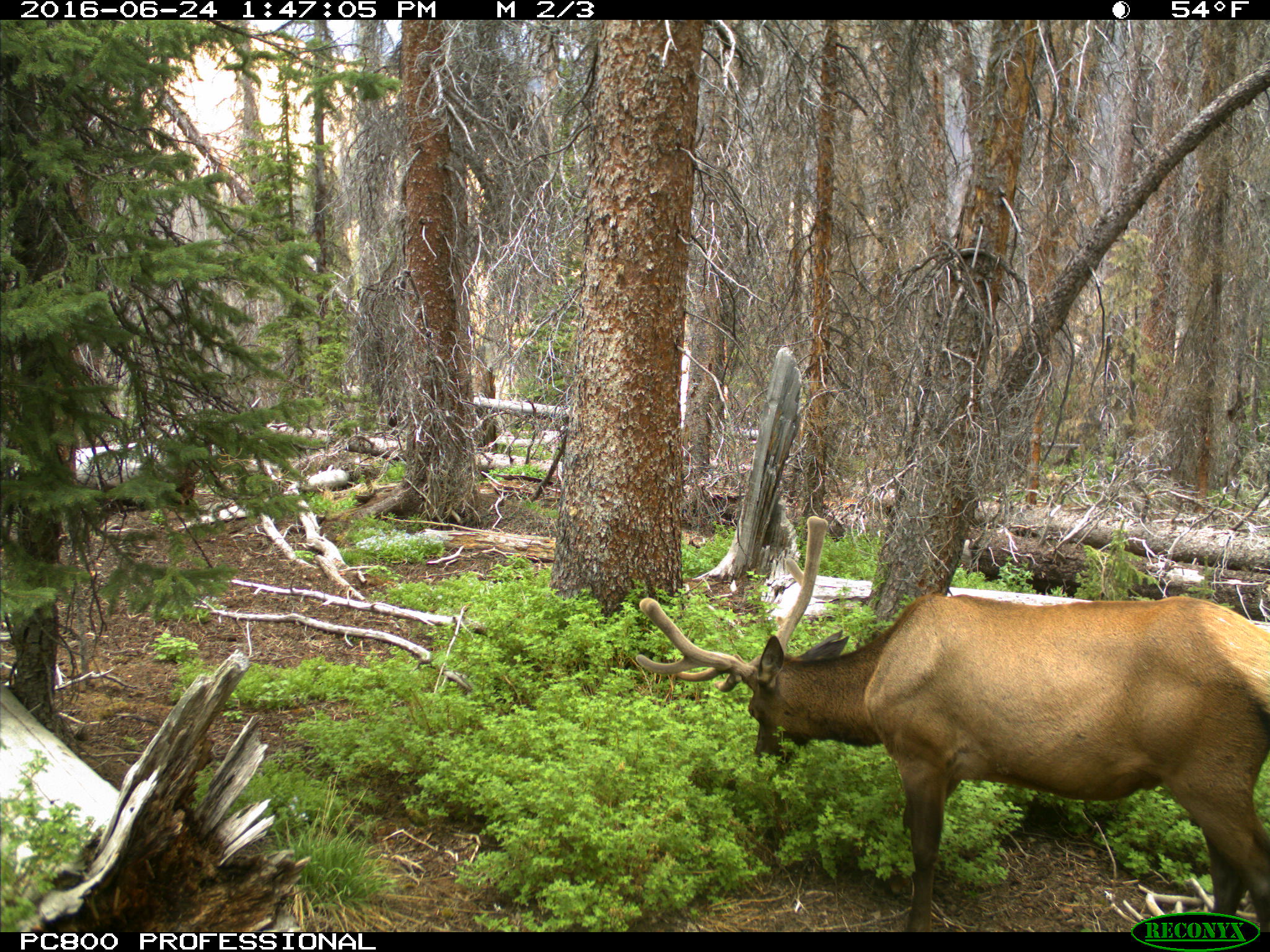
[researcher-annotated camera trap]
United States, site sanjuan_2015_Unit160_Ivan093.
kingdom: Animalia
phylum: Chordata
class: Mammalia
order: Artiodactyla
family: Cervidae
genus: Cervus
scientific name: Cervus elaphus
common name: red deer